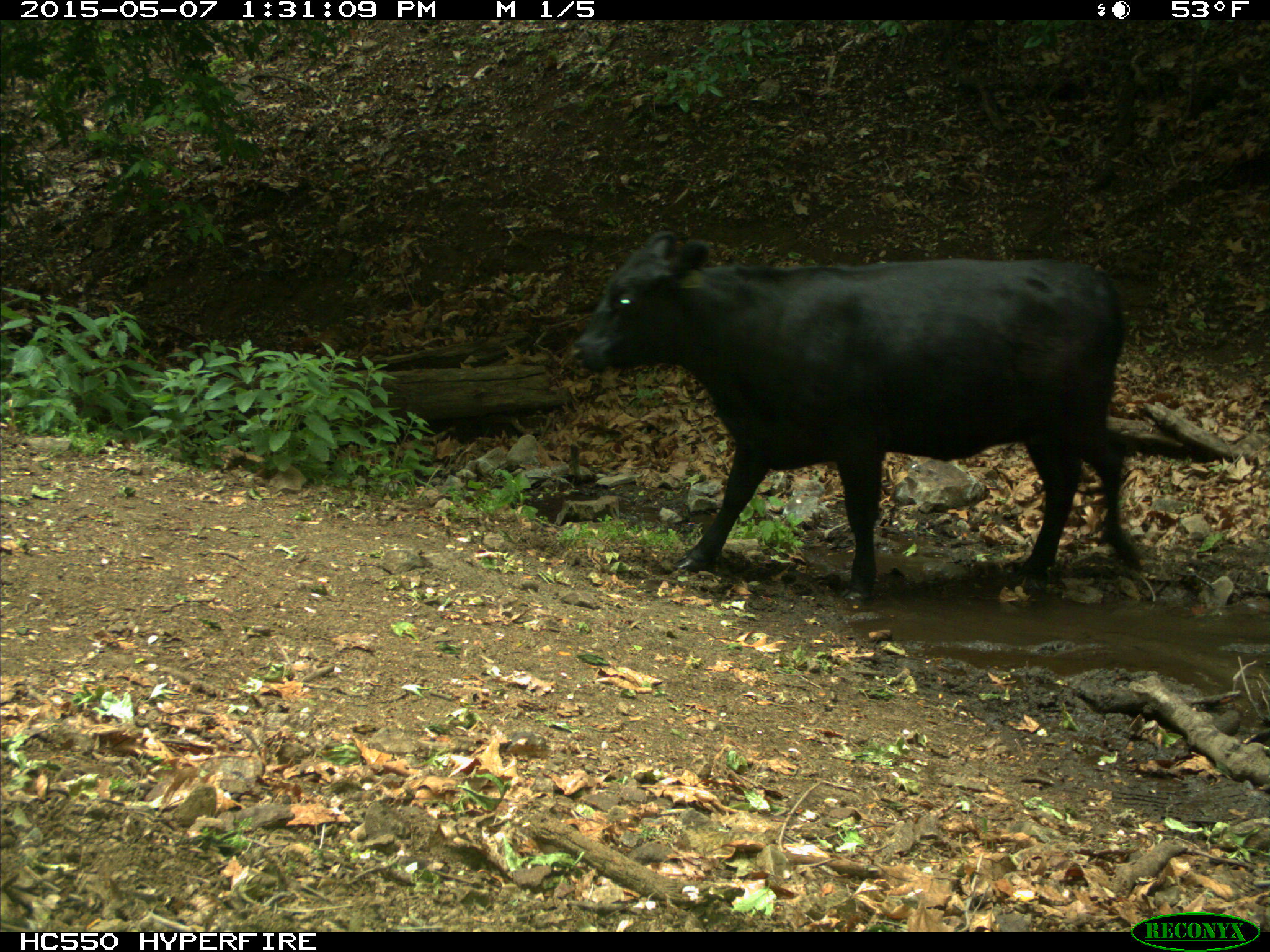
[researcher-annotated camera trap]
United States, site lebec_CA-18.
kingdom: Animalia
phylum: Chordata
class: Mammalia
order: Artiodactyla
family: Bovidae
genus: Bos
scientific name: Bos taurus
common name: domestic cow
Bos taurus (domestic cow).